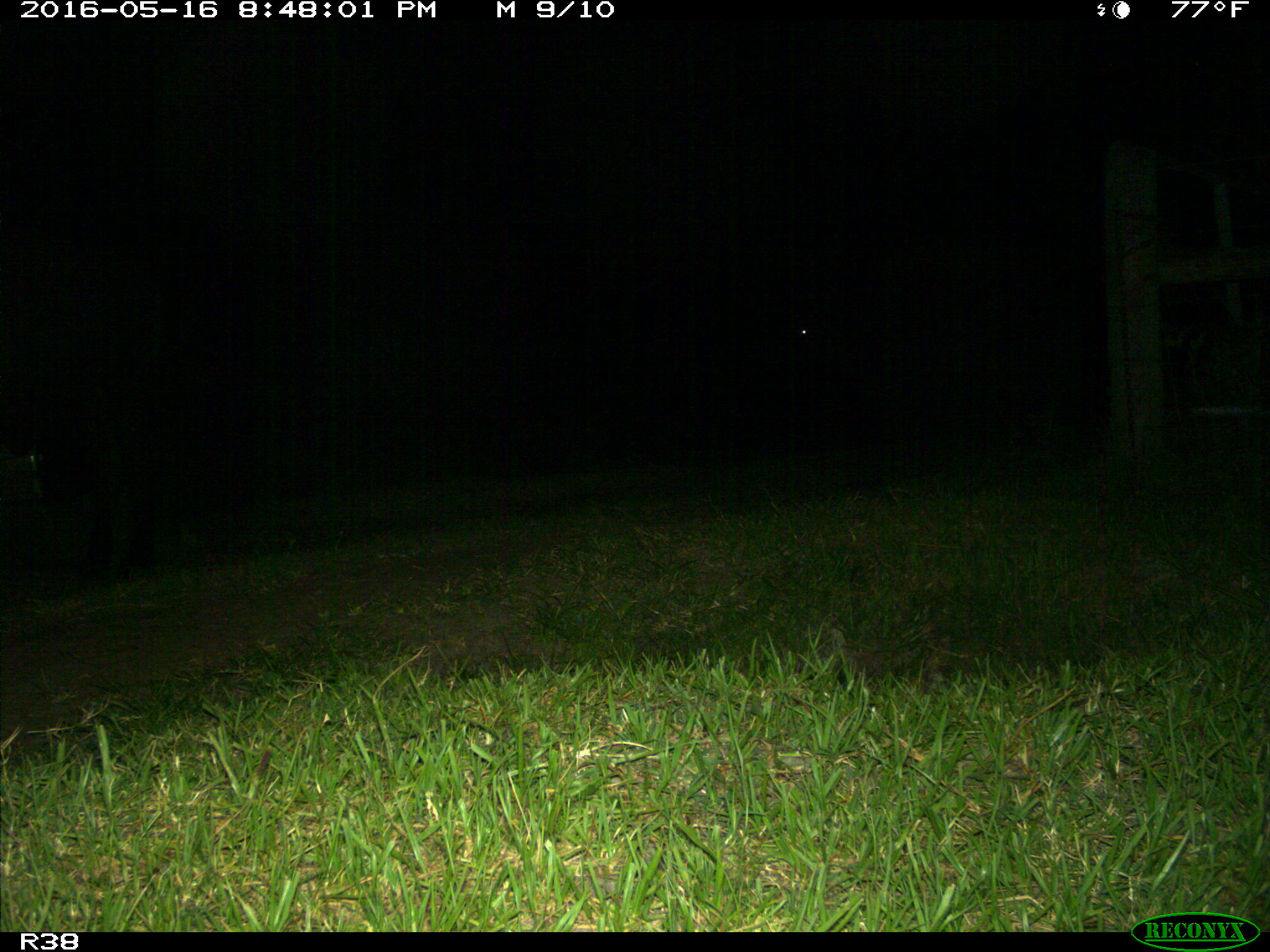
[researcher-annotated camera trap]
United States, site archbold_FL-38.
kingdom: Animalia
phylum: Chordata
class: Mammalia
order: Artiodactyla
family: Bovidae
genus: Bos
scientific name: Bos taurus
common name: domestic cow